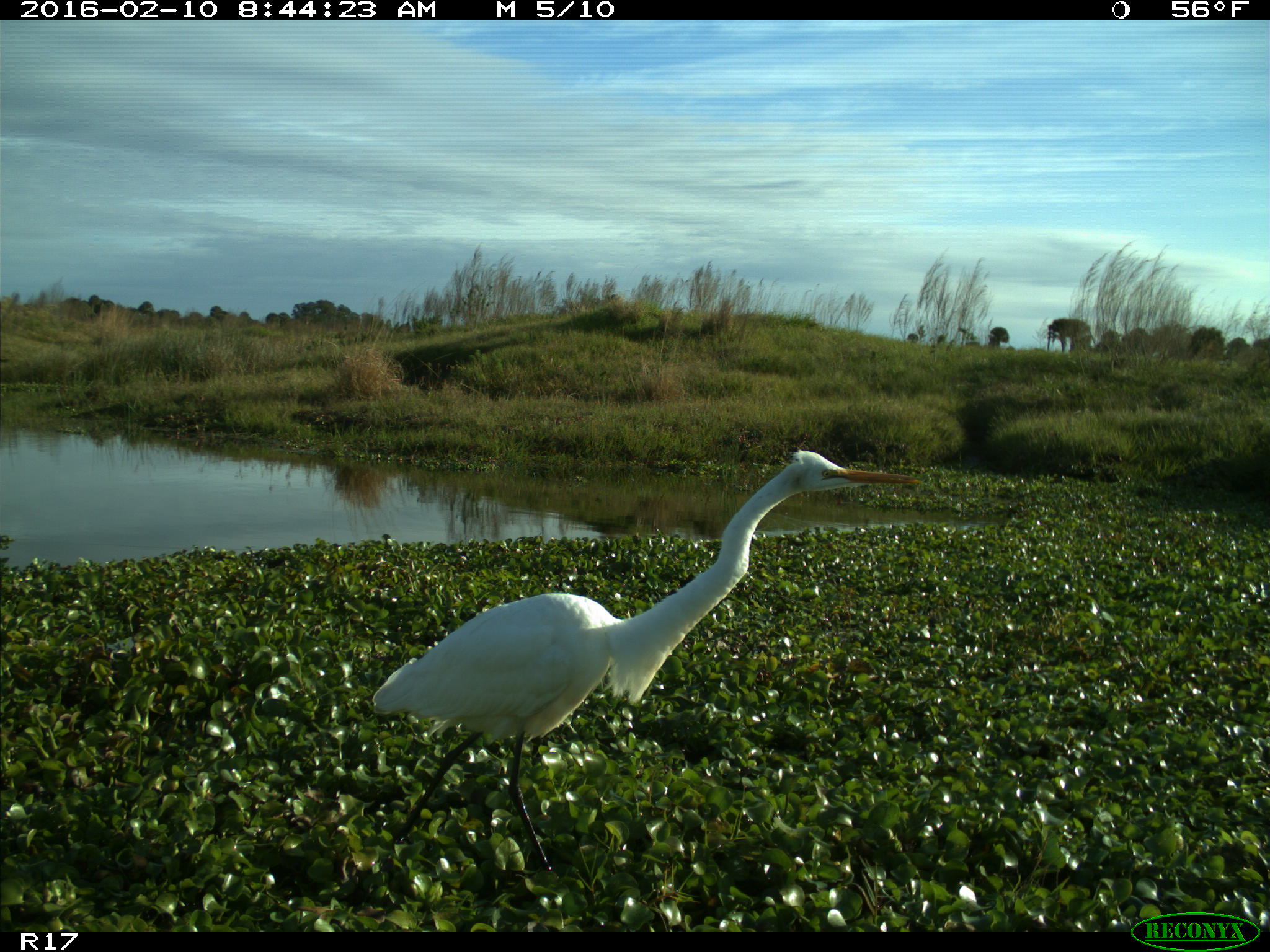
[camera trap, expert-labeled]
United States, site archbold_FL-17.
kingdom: Animalia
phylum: Chordata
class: Aves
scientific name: Aves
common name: birds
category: unidentified bird